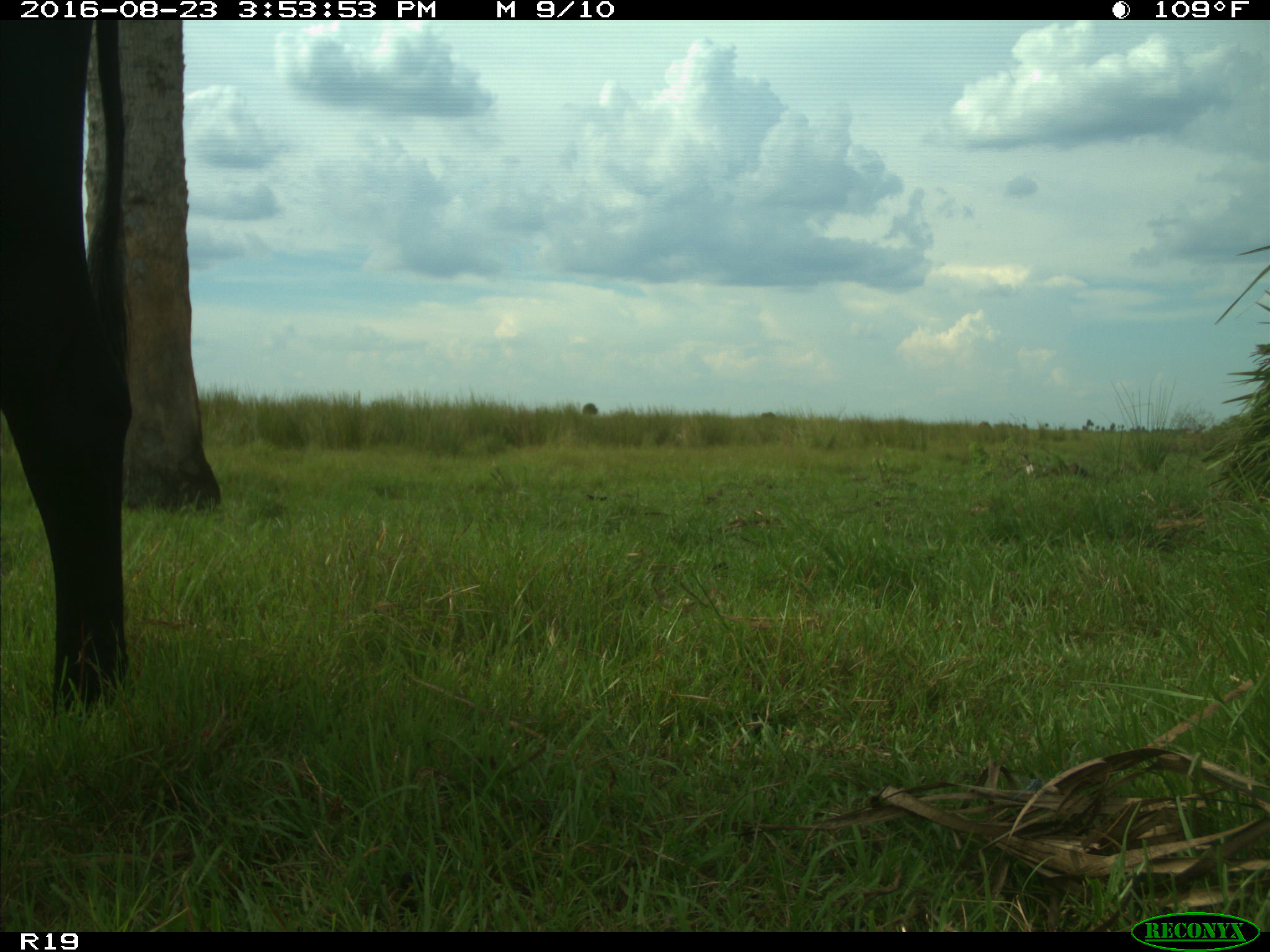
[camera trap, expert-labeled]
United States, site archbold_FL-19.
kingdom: Animalia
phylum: Chordata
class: Mammalia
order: Artiodactyla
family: Bovidae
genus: Bos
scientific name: Bos taurus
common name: domestic cow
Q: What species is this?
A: Bos taurus (domestic cow).